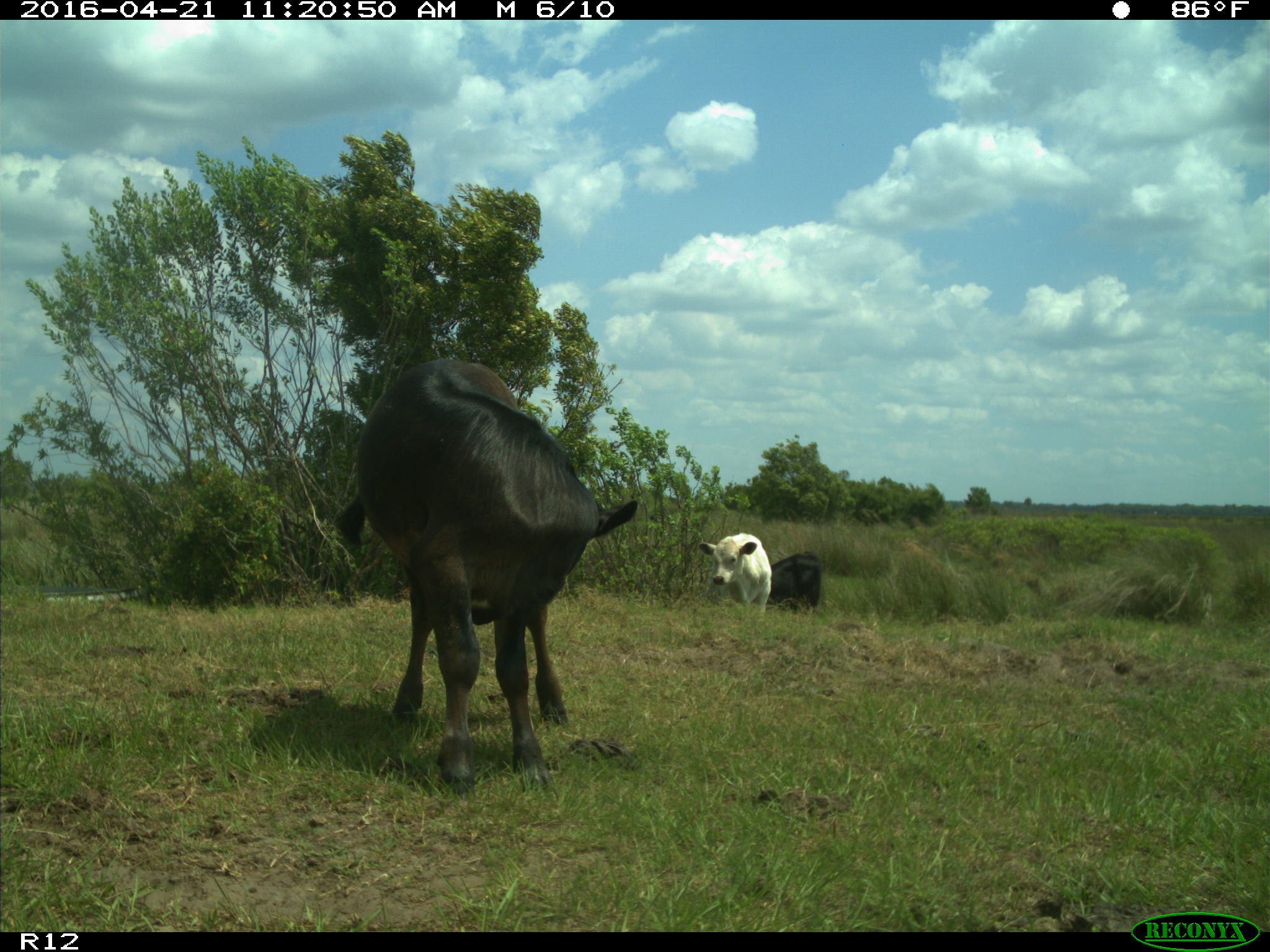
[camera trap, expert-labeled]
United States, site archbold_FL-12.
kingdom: Animalia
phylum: Chordata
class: Mammalia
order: Artiodactyla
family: Bovidae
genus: Bos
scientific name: Bos taurus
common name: domestic cow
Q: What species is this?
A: Bos taurus (domestic cow).